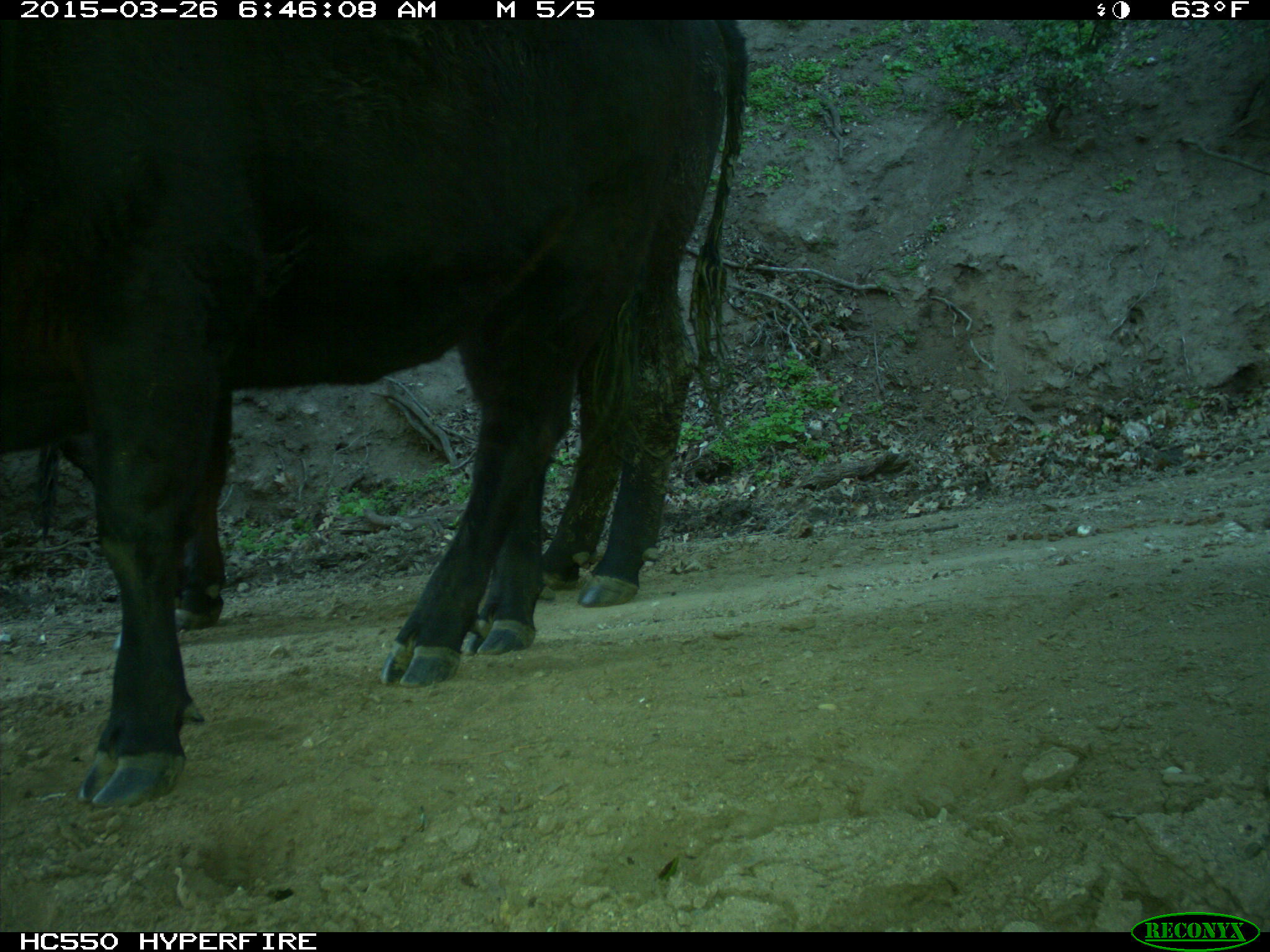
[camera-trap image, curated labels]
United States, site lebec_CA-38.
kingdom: Animalia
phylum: Chordata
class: Mammalia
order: Artiodactyla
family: Bovidae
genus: Bos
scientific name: Bos taurus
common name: domestic cow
Bos taurus (domestic cow).